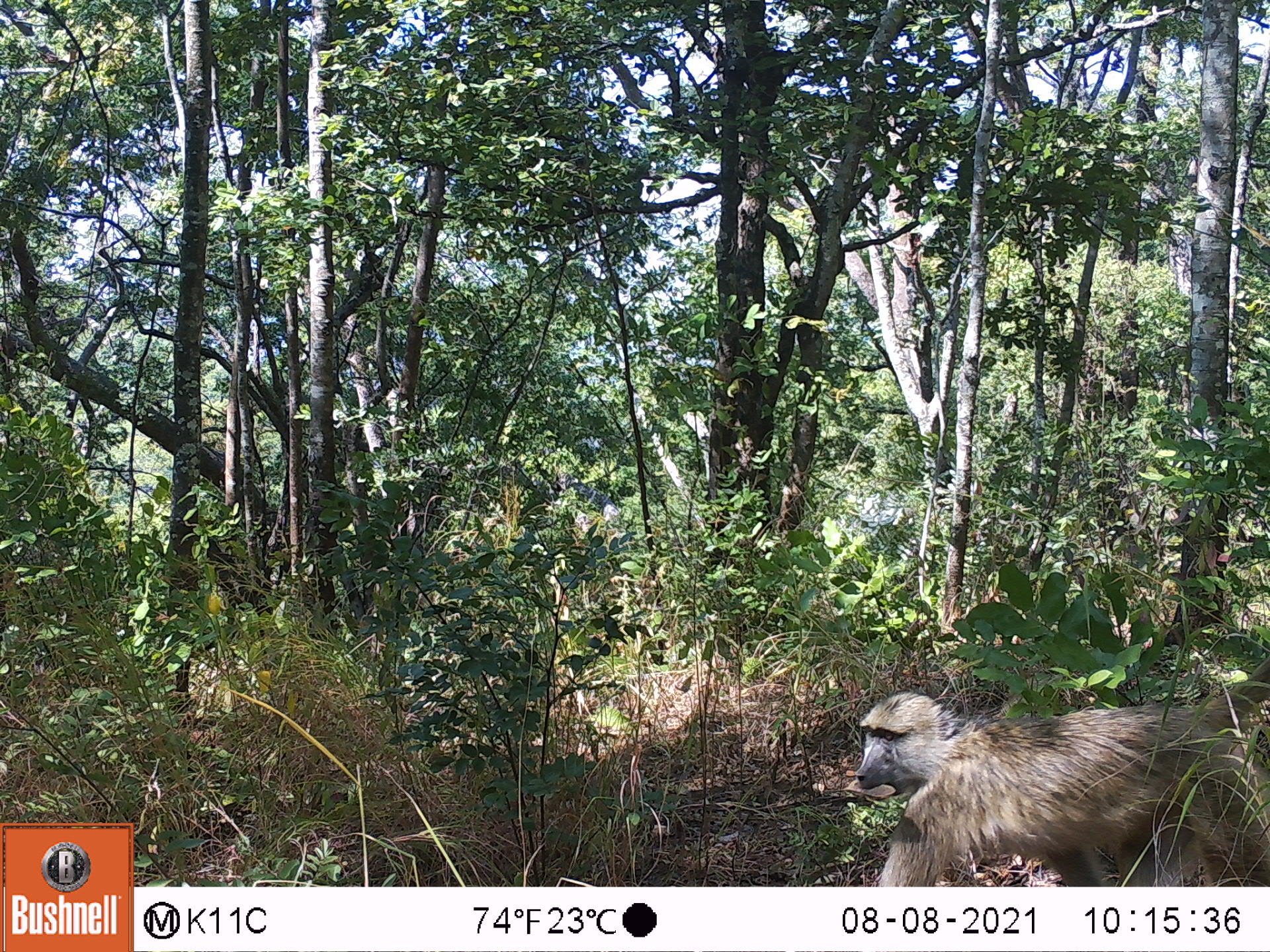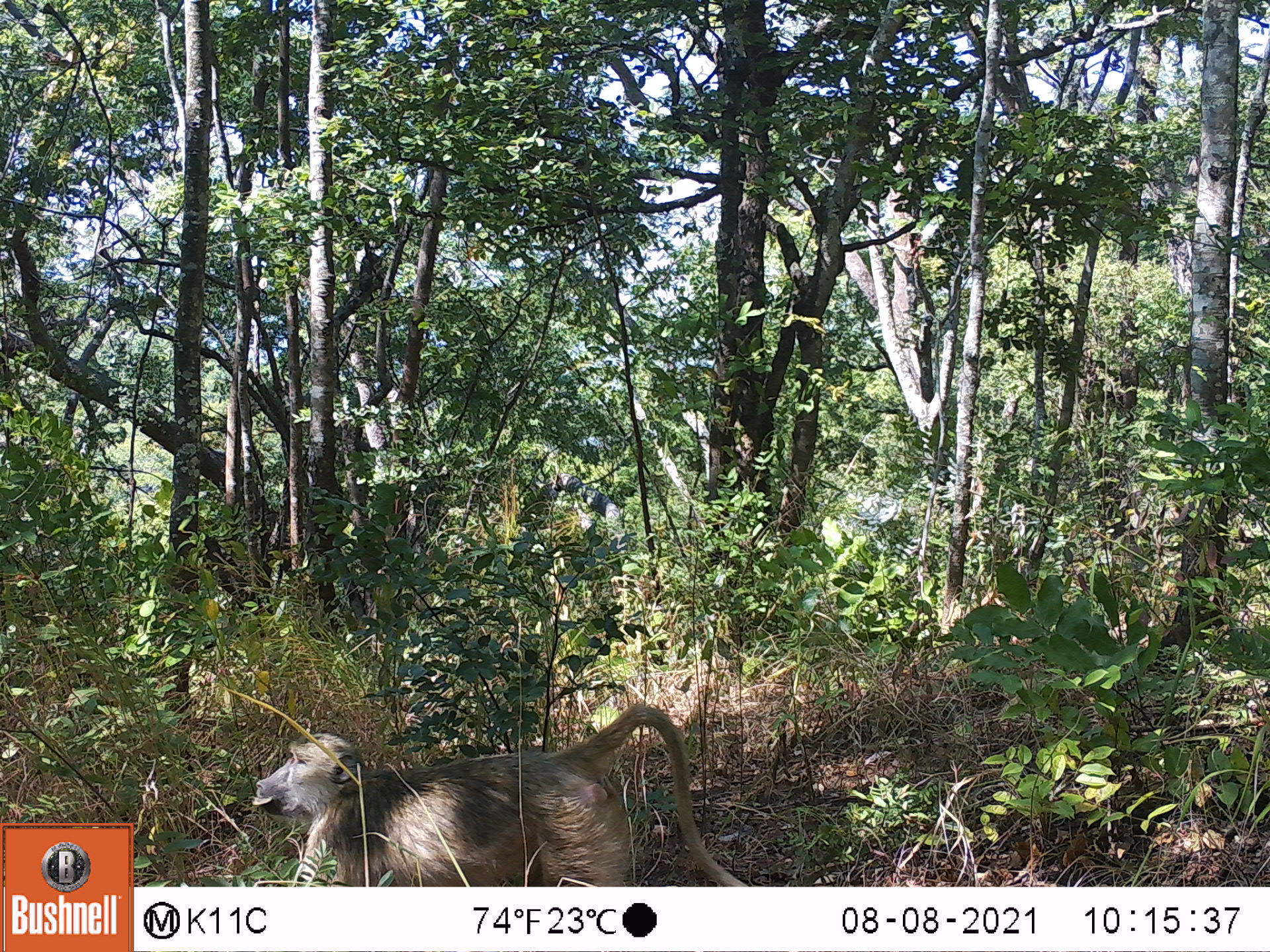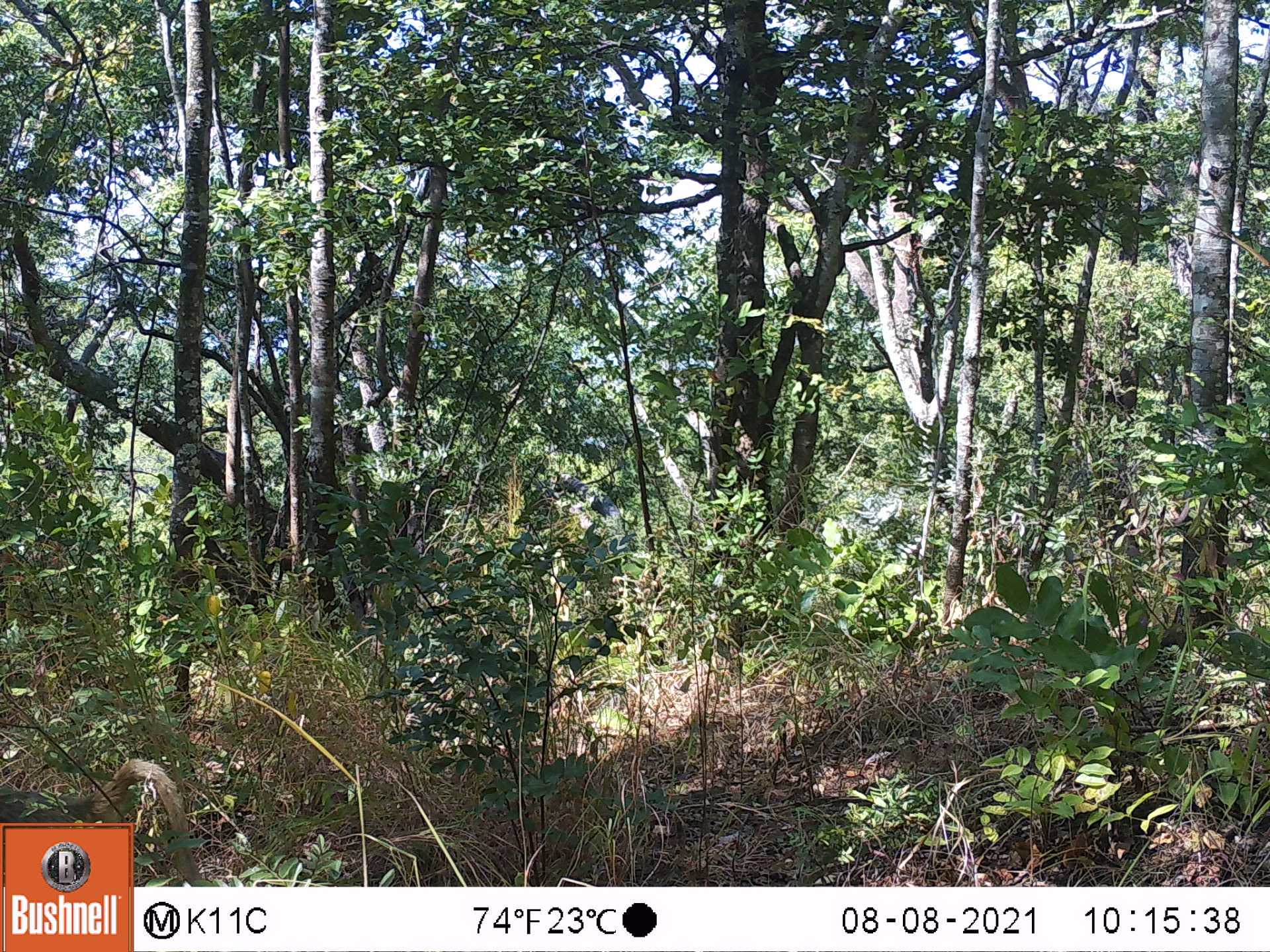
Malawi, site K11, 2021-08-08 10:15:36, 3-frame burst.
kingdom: Animalia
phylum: Chordata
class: Mammalia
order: Primates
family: Cercopithecidae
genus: Papio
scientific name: Papio cynocephalus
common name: yellow baboon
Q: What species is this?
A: Yellow baboon (Papio cynocephalus).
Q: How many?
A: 1.